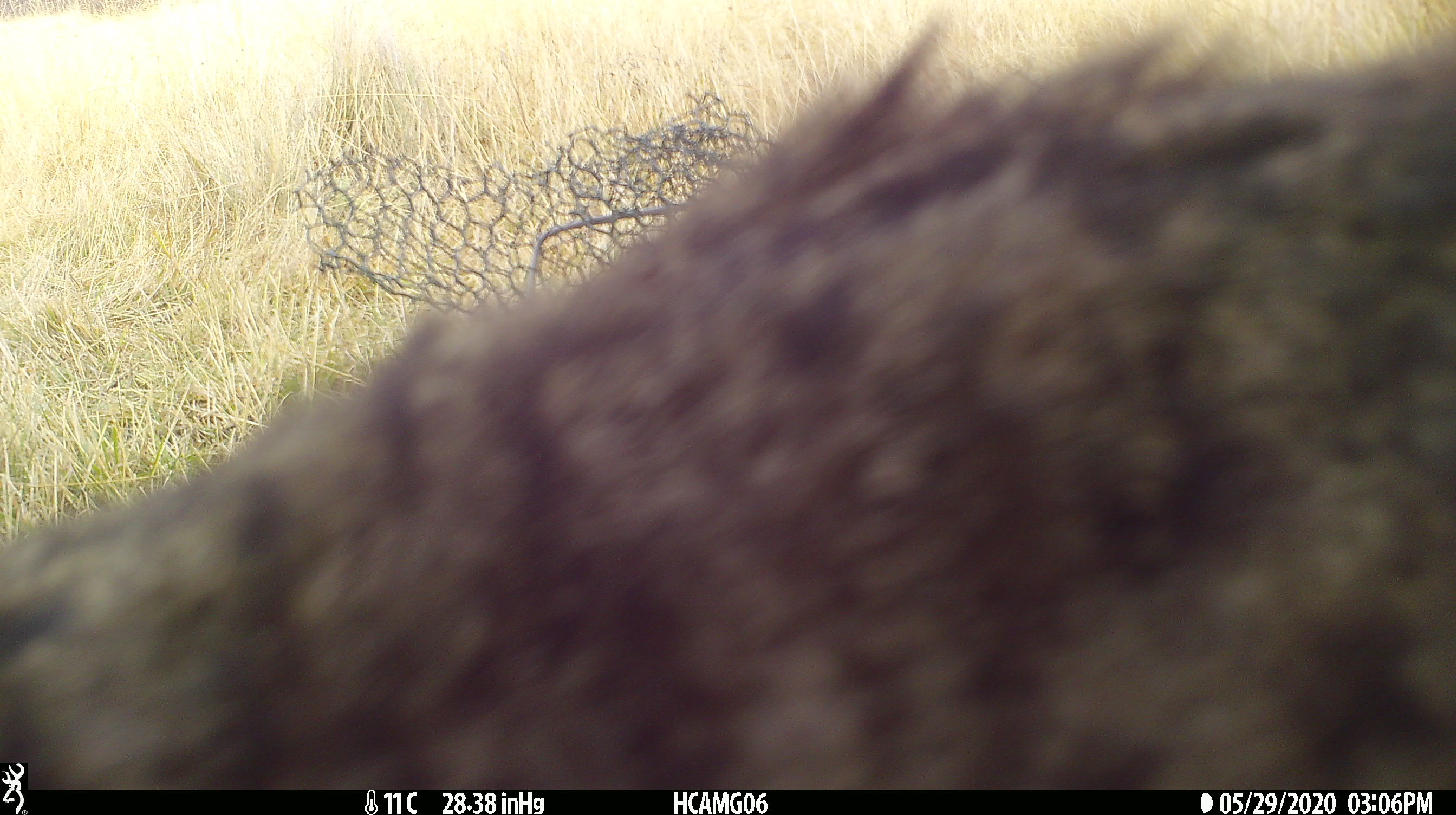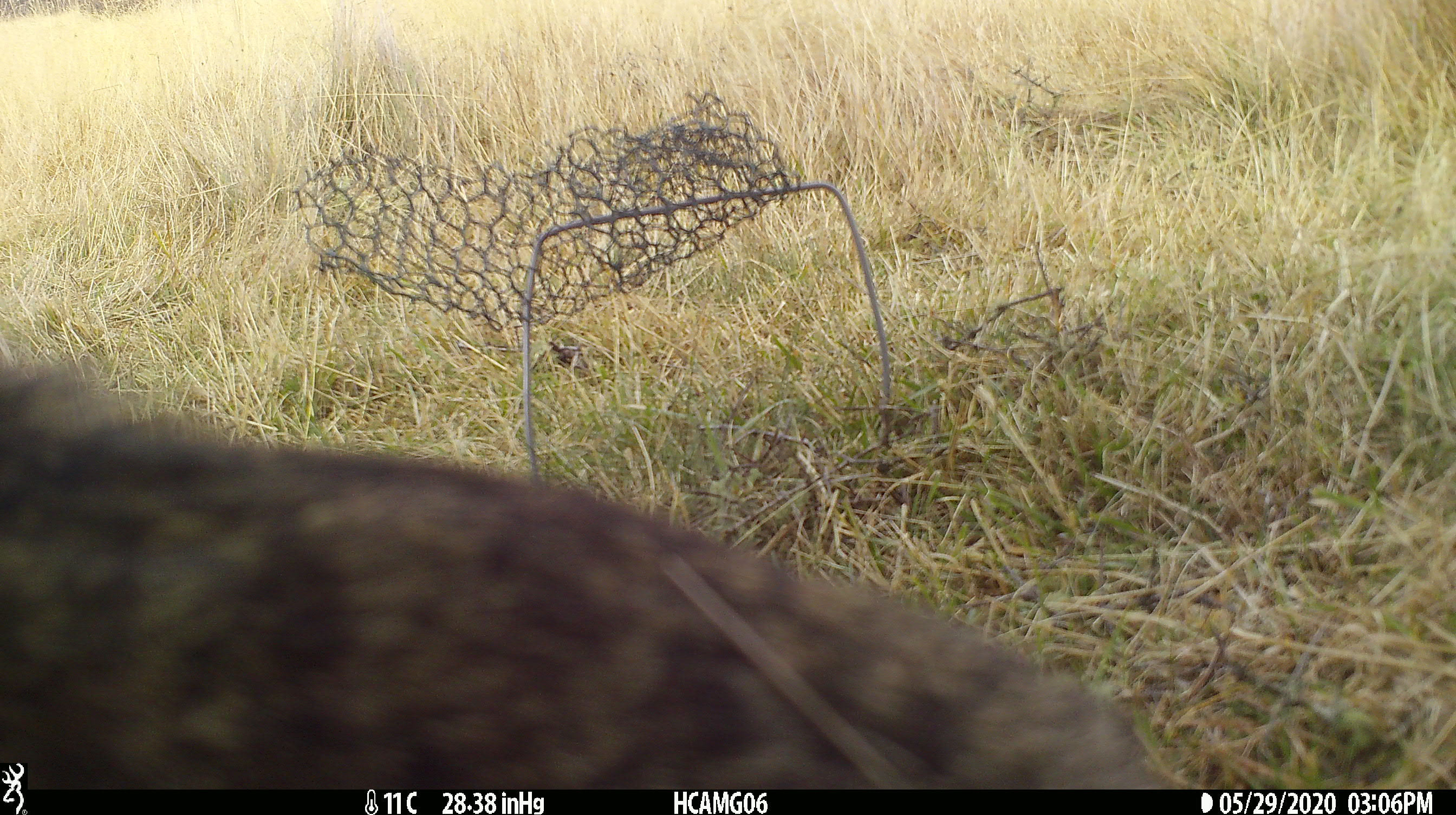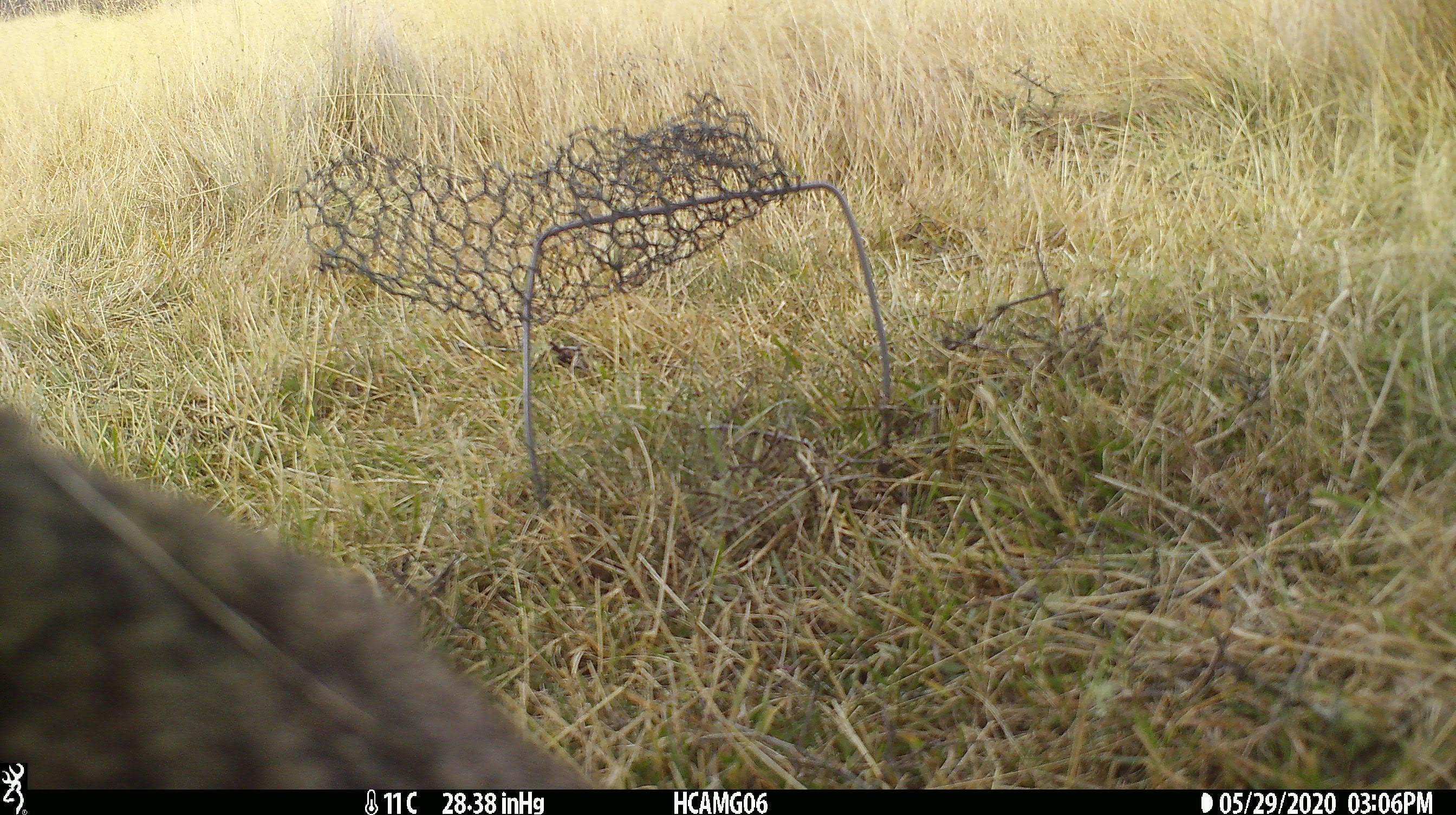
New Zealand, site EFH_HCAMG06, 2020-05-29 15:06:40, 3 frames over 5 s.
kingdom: Animalia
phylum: Chordata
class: Mammalia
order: Carnivora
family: Felidae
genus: Felis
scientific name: Felis catus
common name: domestic cat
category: cat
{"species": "cat (domestic cat) (Felis catus)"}